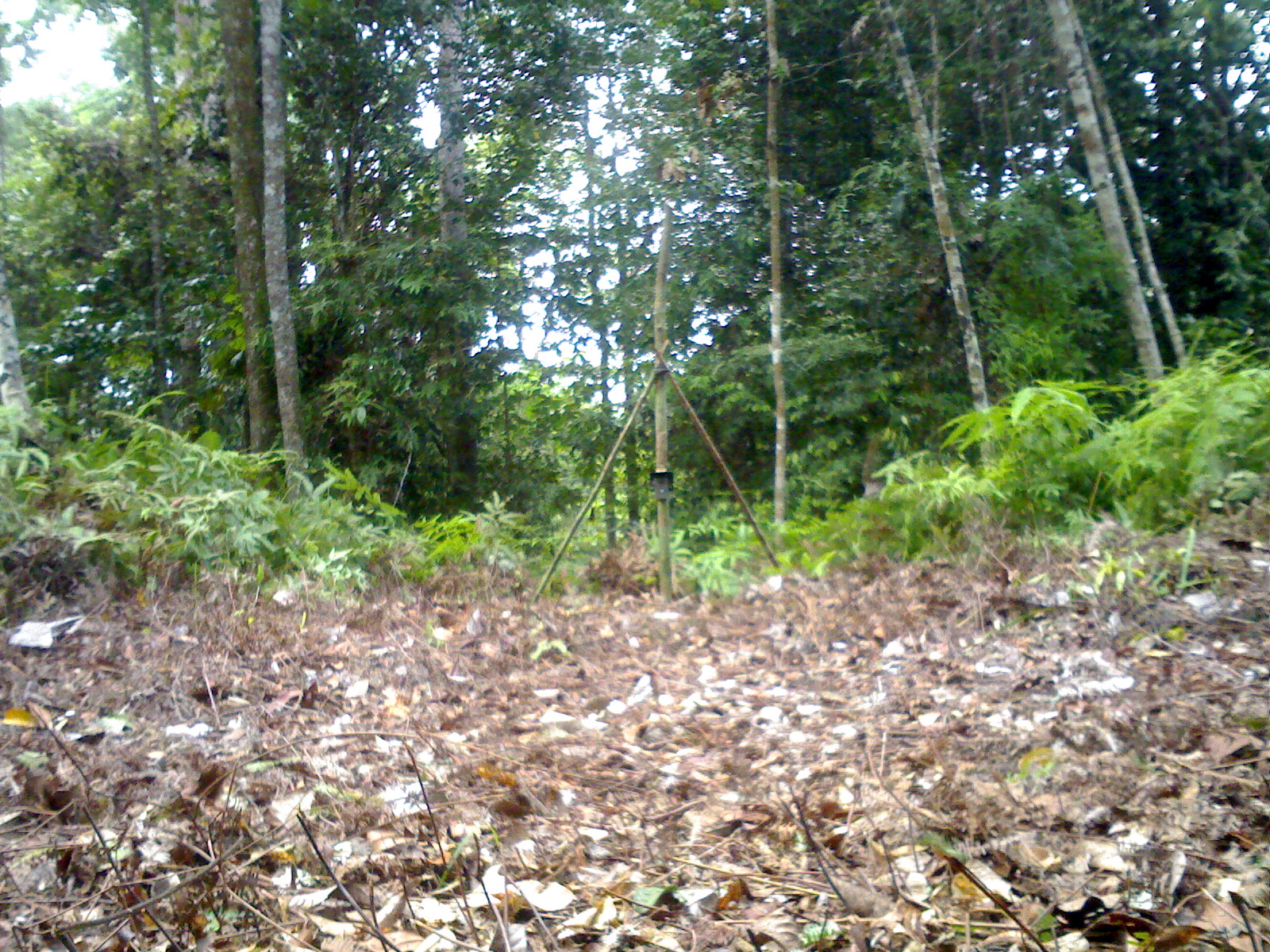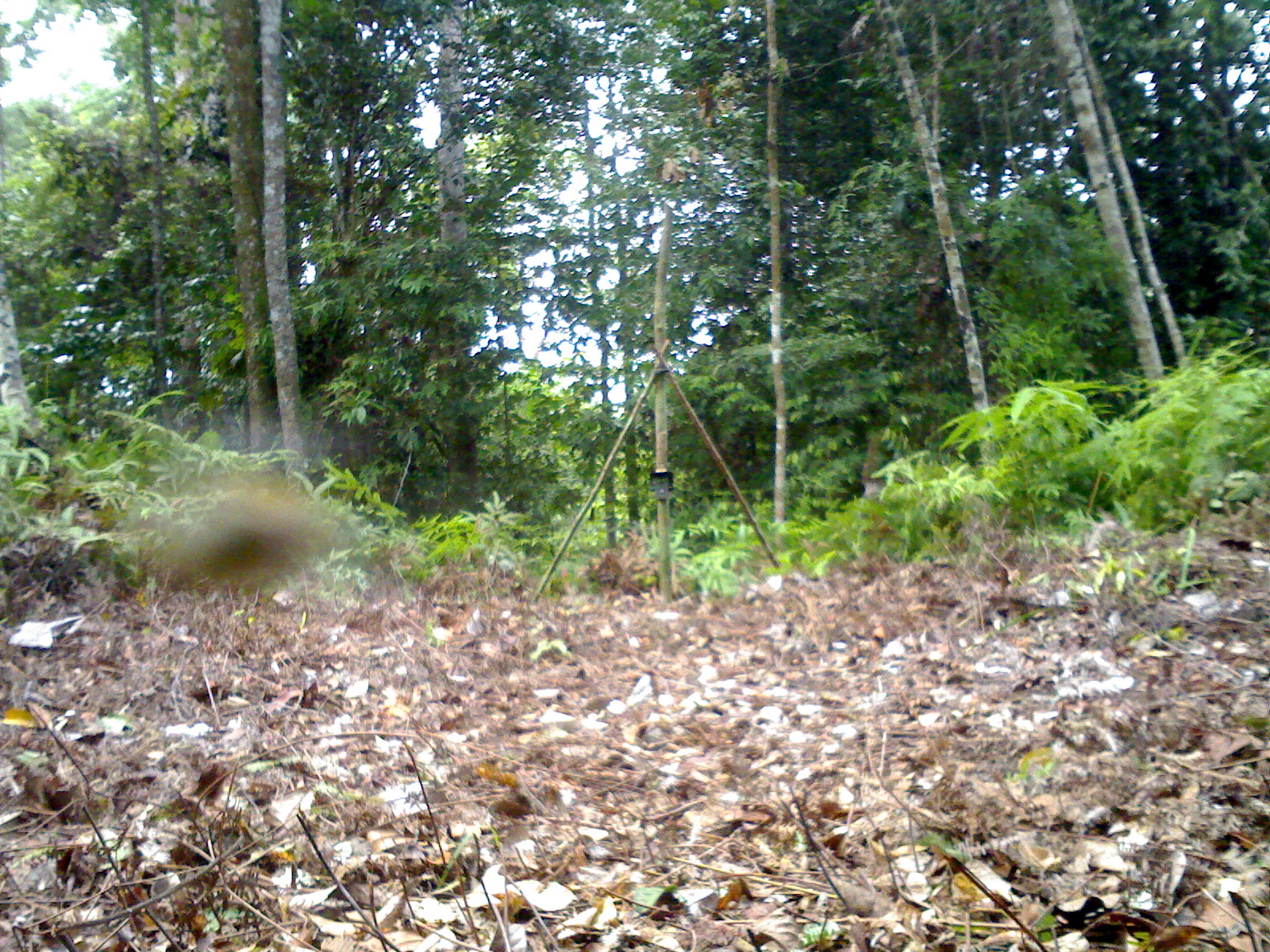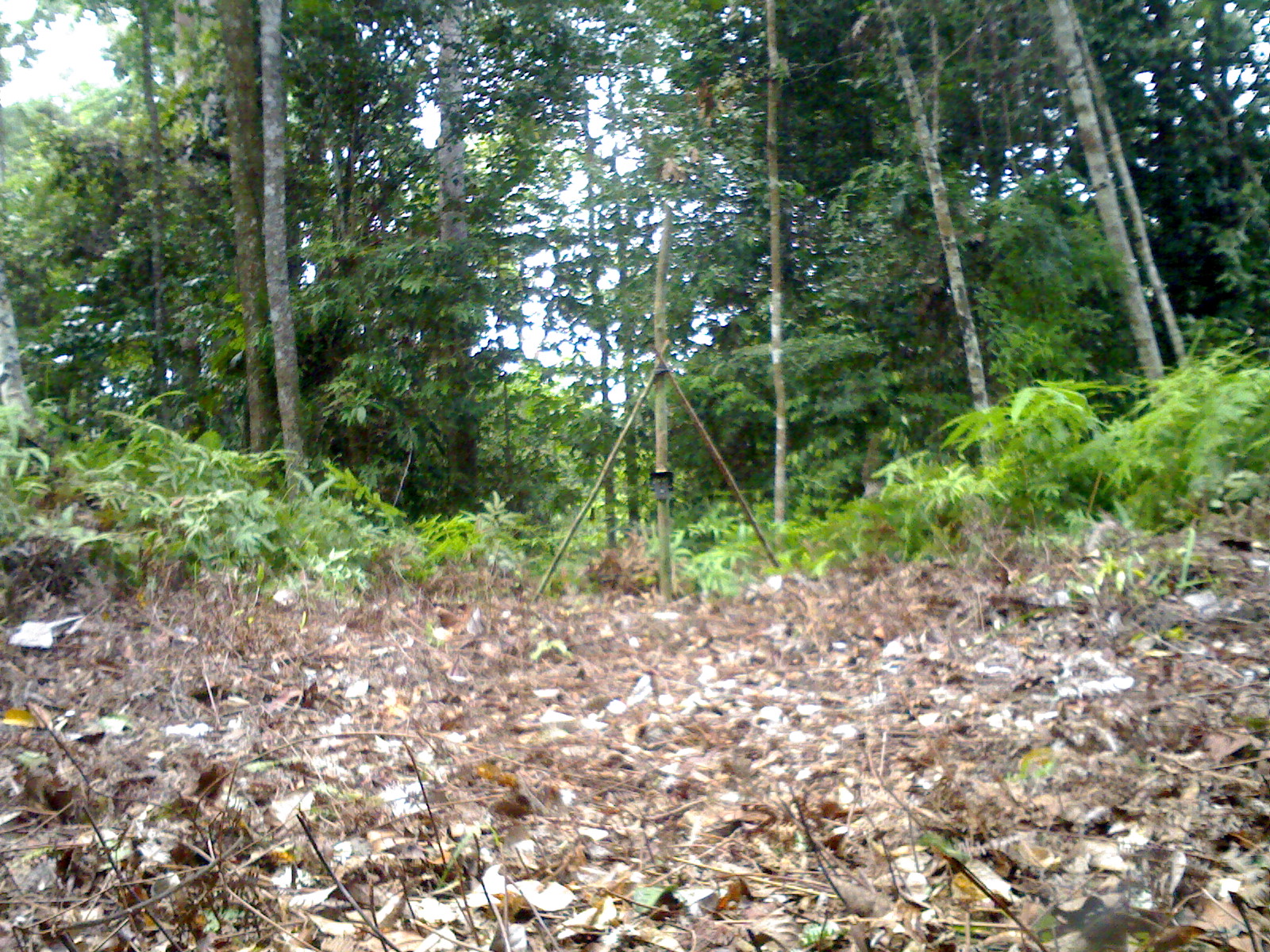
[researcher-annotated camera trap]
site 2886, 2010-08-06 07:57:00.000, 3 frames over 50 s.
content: unidentified animal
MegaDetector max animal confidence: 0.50